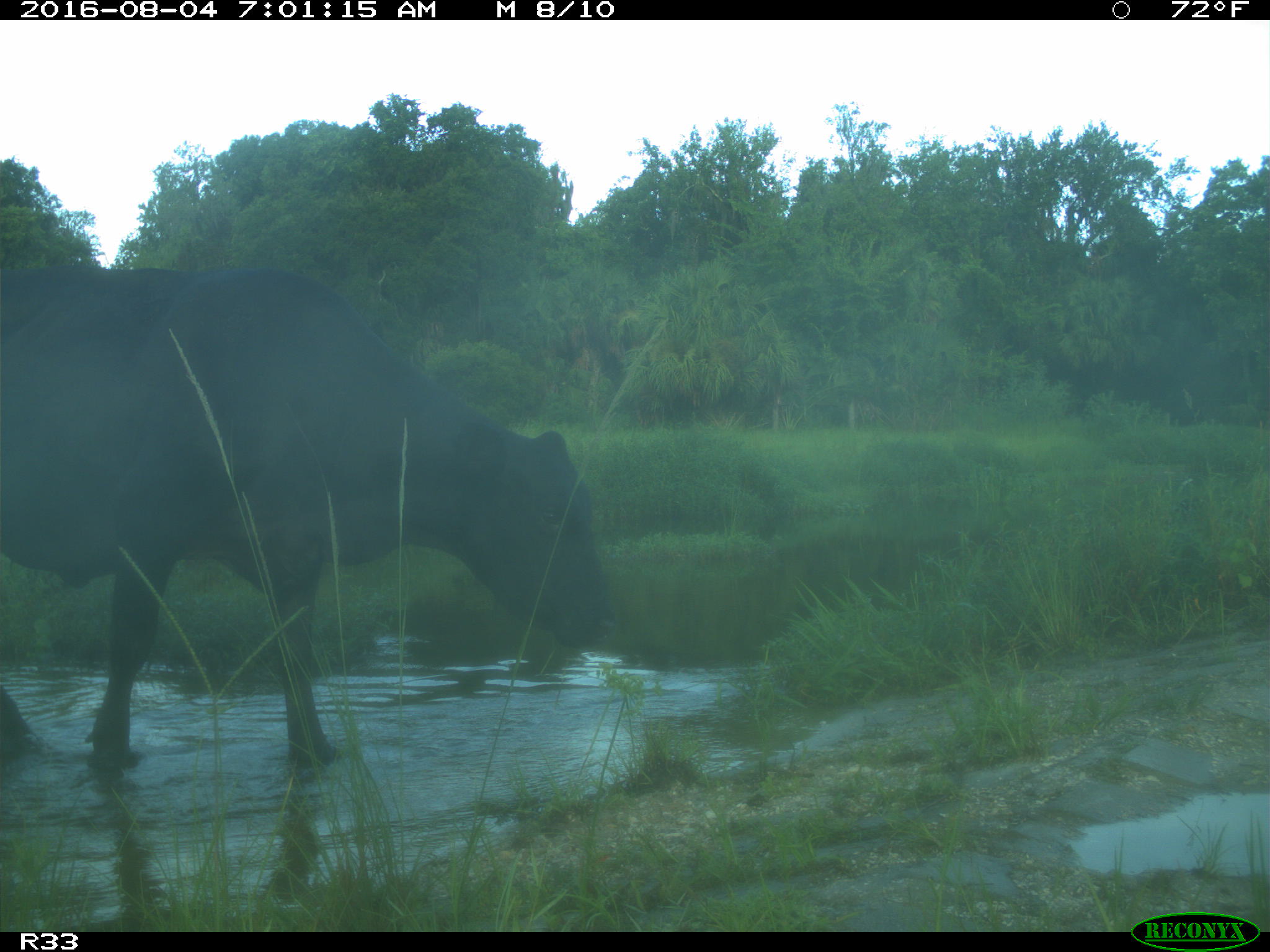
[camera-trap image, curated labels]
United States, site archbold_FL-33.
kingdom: Animalia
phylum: Chordata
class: Mammalia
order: Artiodactyla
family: Bovidae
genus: Bos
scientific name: Bos taurus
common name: domestic cow